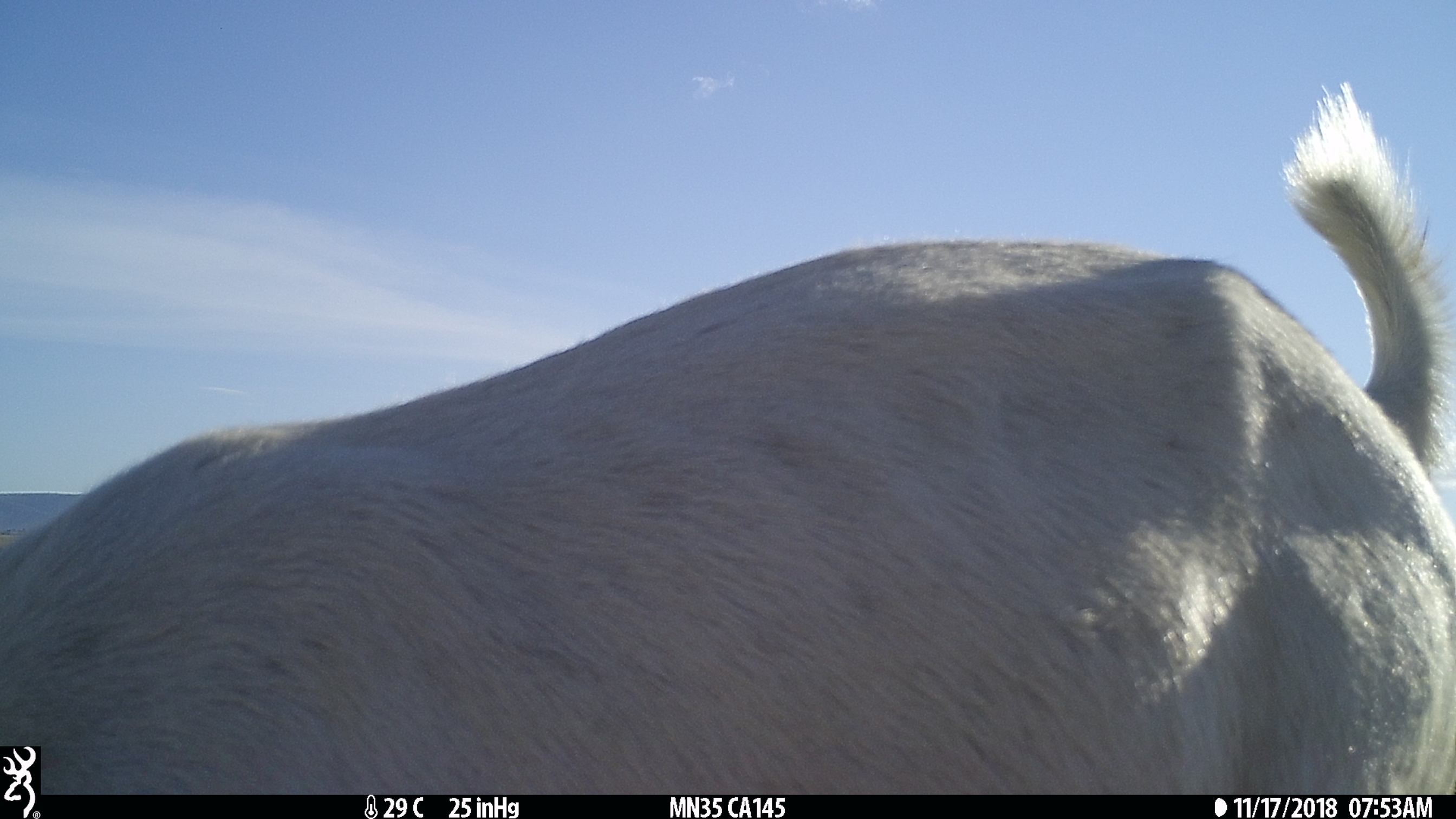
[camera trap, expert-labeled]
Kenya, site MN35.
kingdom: Animalia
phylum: Chordata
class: Mammalia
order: Artiodactyla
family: Bovidae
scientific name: Bovidae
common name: sheep or goat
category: shoat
Shoat (sheep or goat) (Bovidae).